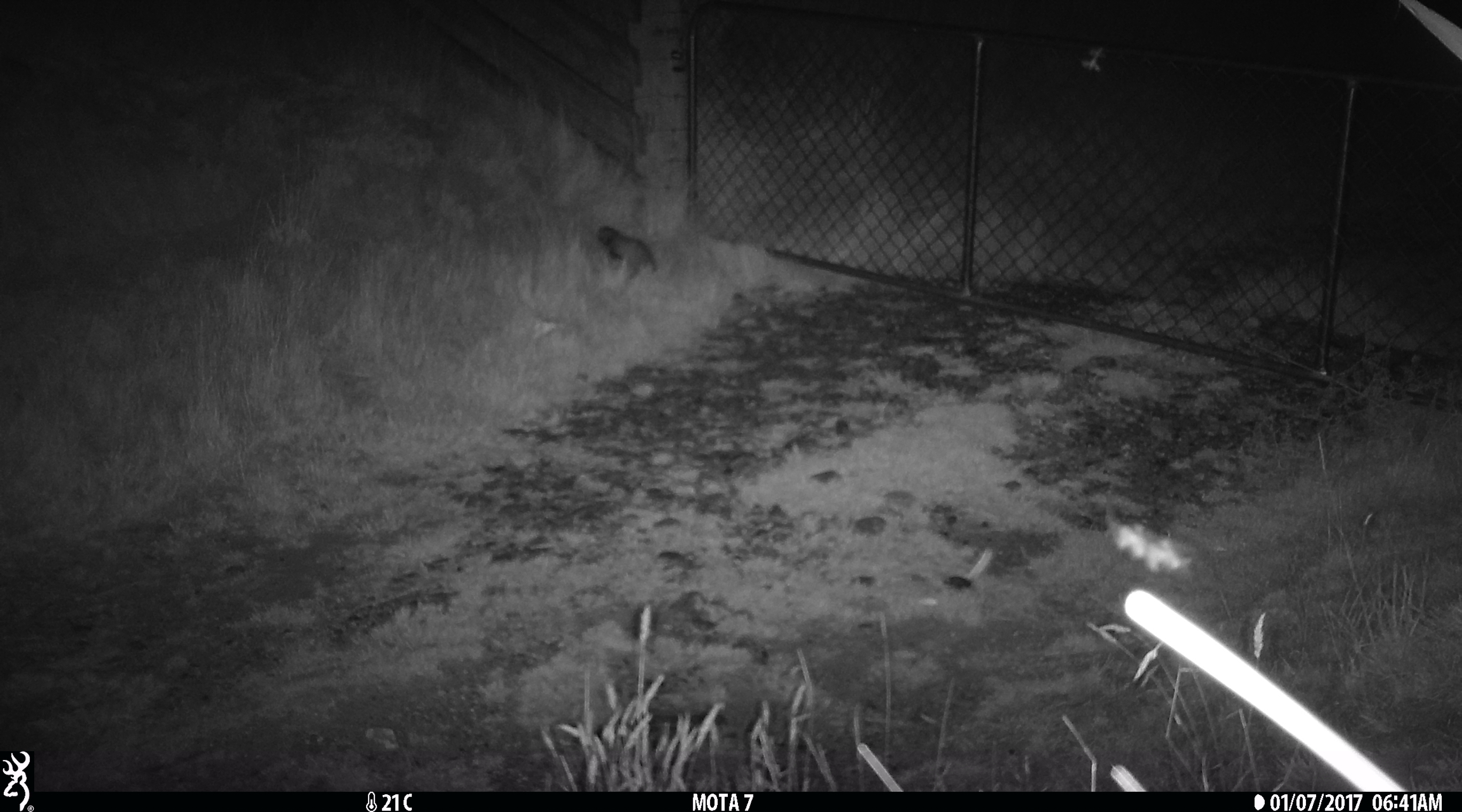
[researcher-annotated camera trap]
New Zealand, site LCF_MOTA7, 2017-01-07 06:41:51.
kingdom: Animalia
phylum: Chordata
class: Mammalia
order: Carnivora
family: Mustelidae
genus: Mustela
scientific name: Mustela furo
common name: ferret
Ferret (Mustela furo).